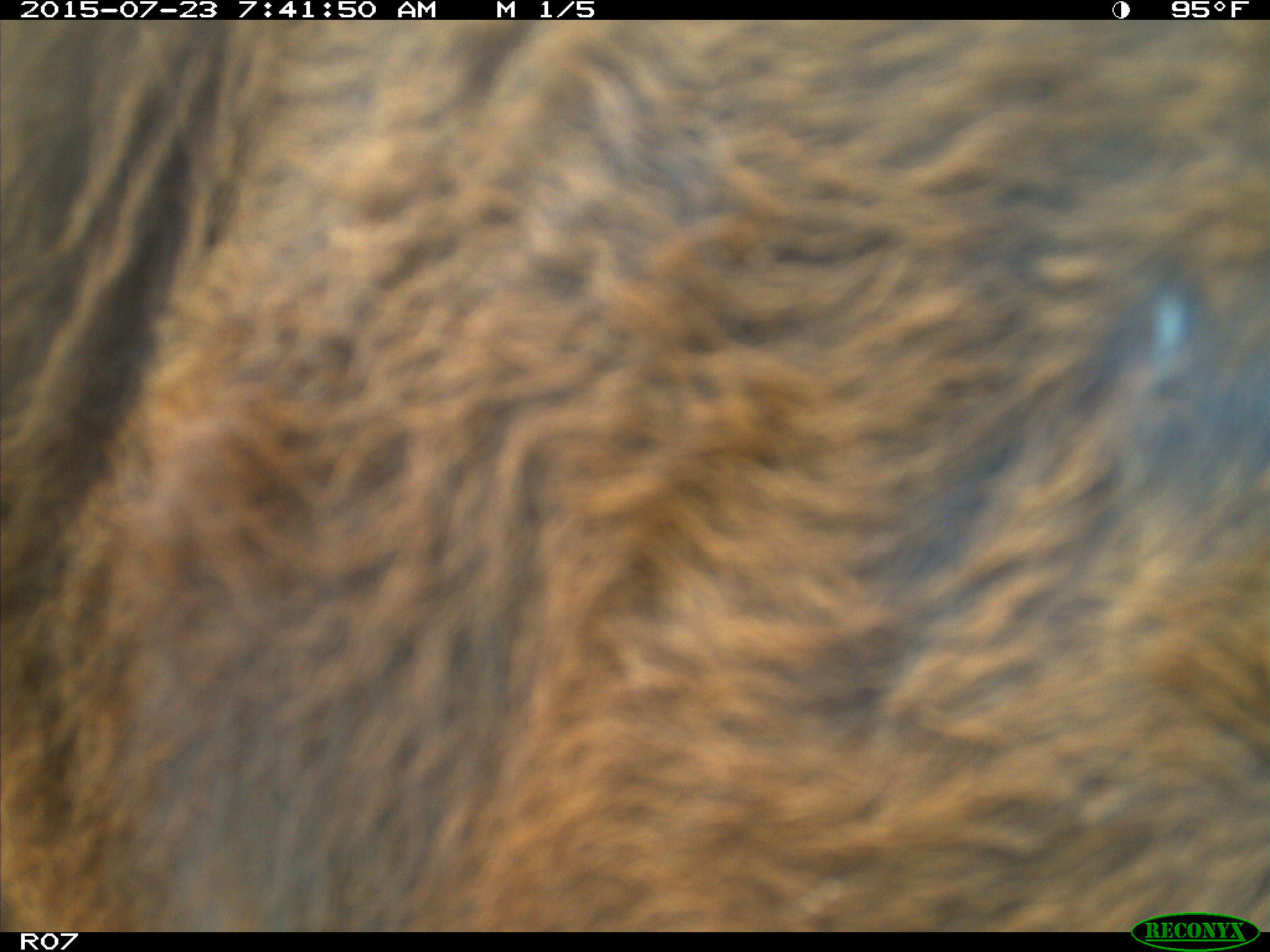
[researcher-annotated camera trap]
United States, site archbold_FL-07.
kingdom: Animalia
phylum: Chordata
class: Mammalia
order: Artiodactyla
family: Bovidae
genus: Bos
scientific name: Bos taurus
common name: domestic cow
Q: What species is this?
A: Bos taurus (domestic cow).